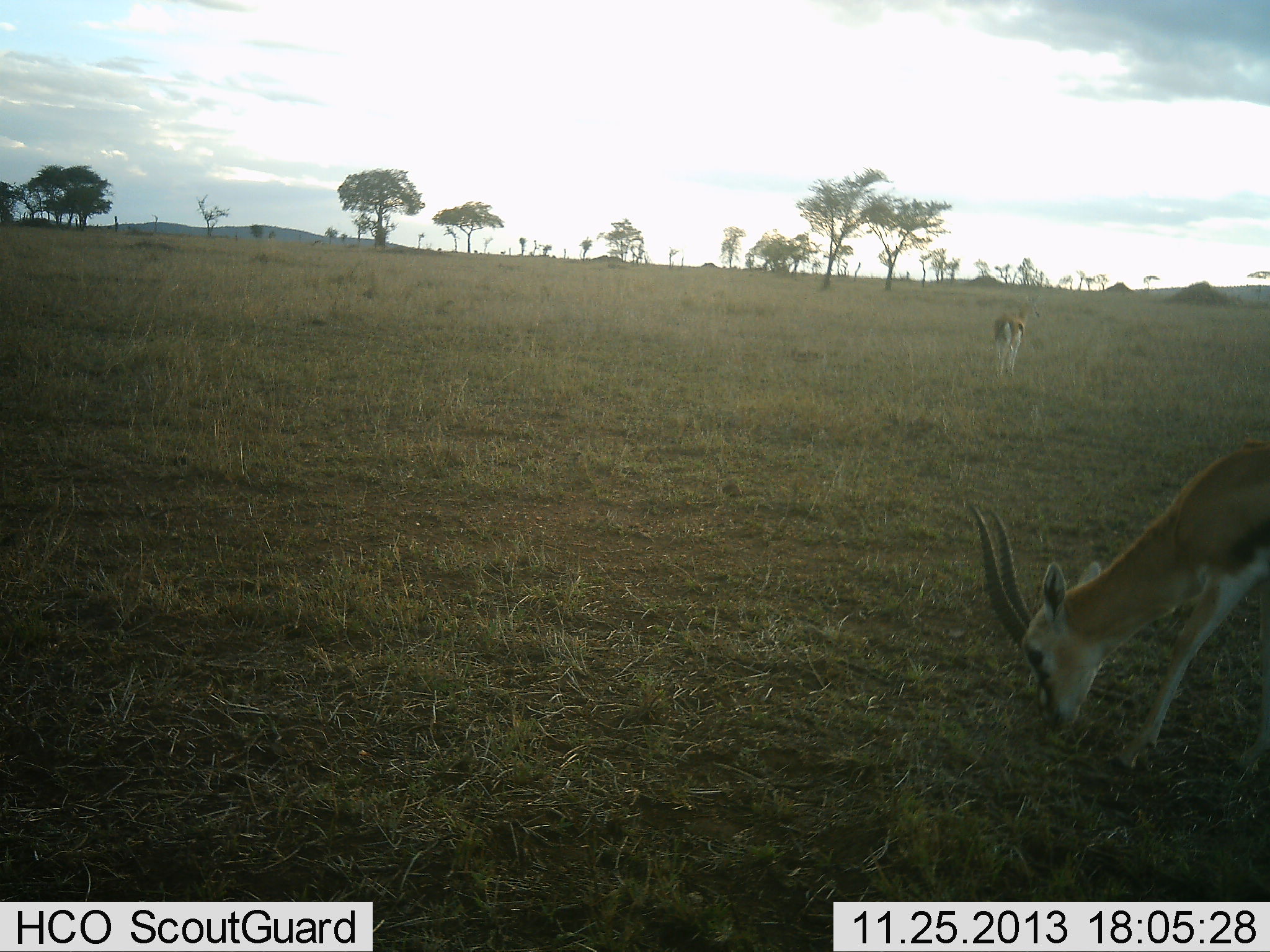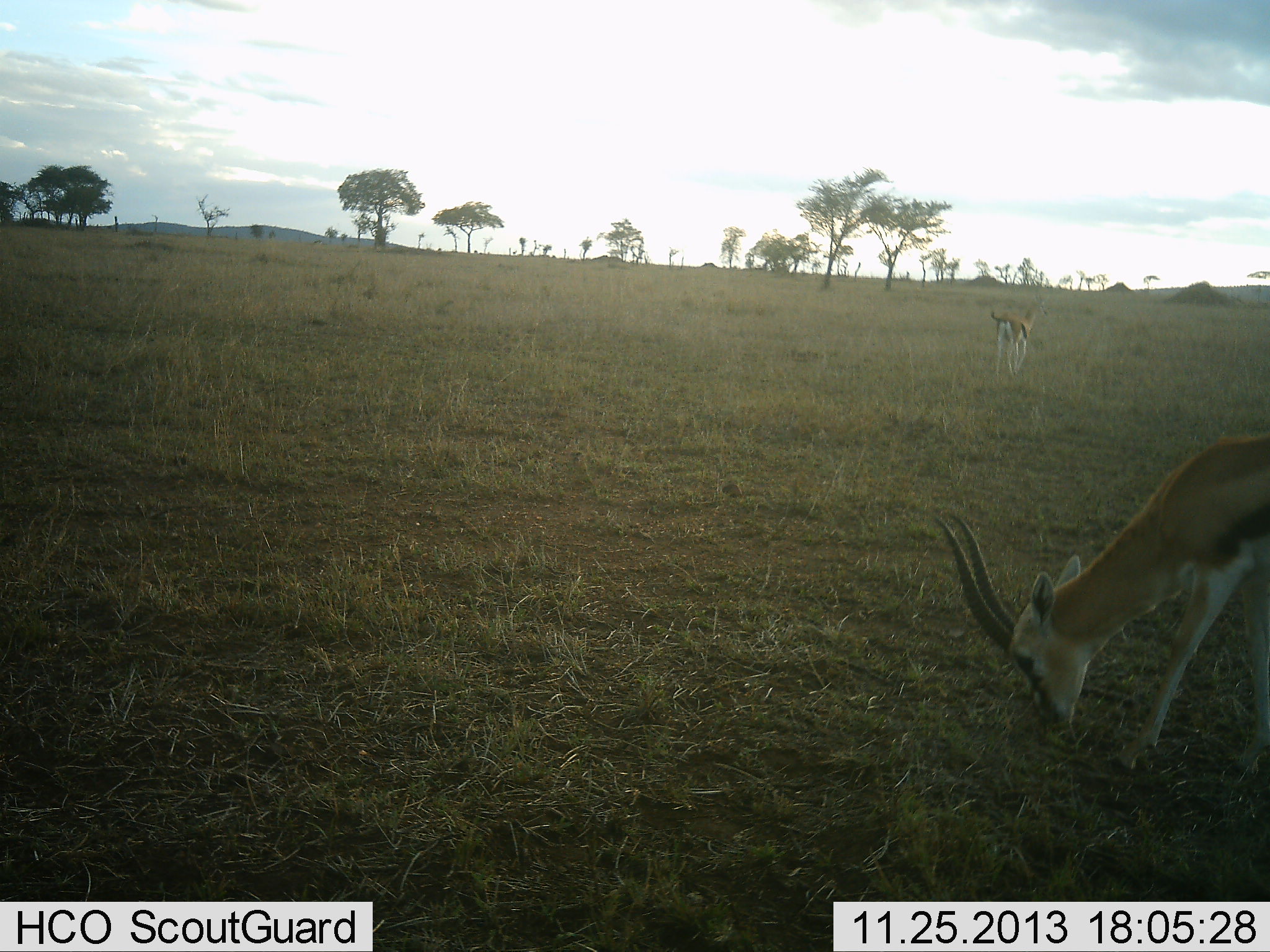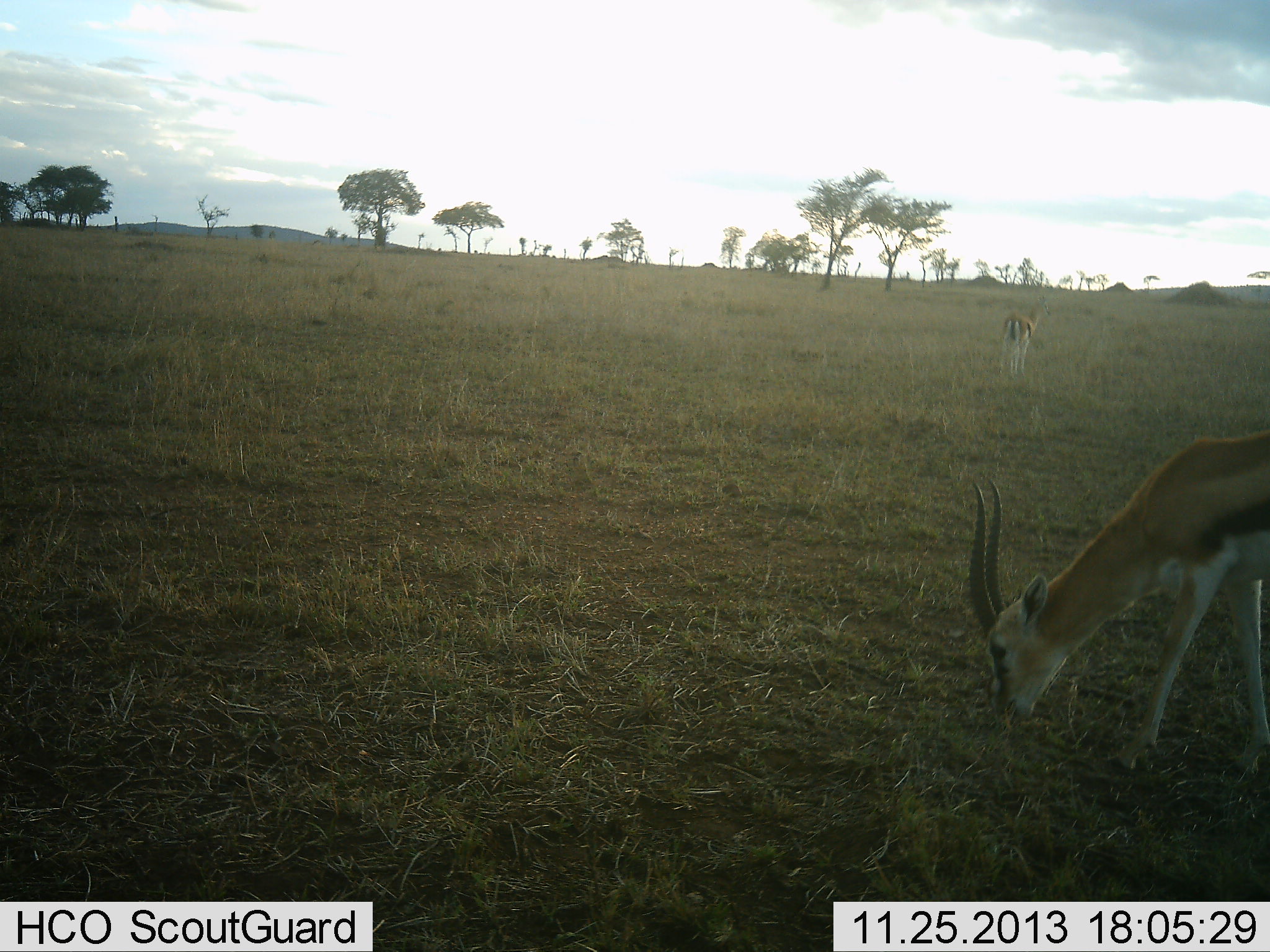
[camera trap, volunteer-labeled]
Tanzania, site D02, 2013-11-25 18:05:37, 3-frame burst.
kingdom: Animalia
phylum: Chordata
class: Mammalia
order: Artiodactyla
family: Bovidae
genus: Eudorcas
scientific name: Eudorcas thomsonii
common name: thomson's gazelle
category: gazellethomsons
Gazellethomsons (thomson's gazelle) (Eudorcas thomsonii), count 2. Behavior (volunteer vote fractions): standing 30%, resting 0%, moving 10%, interacting 0%. Young present (vote fraction): 0%. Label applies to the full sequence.